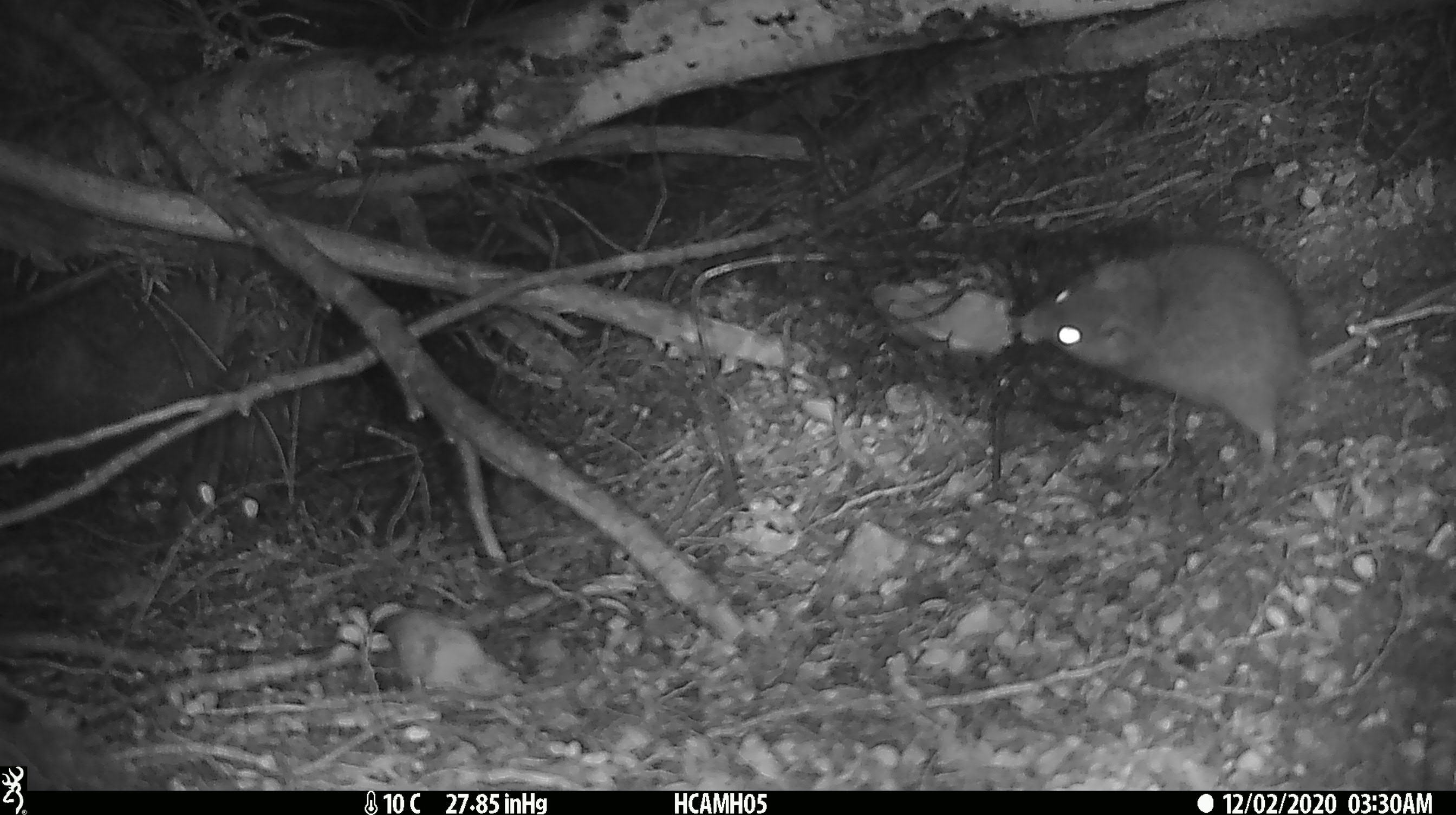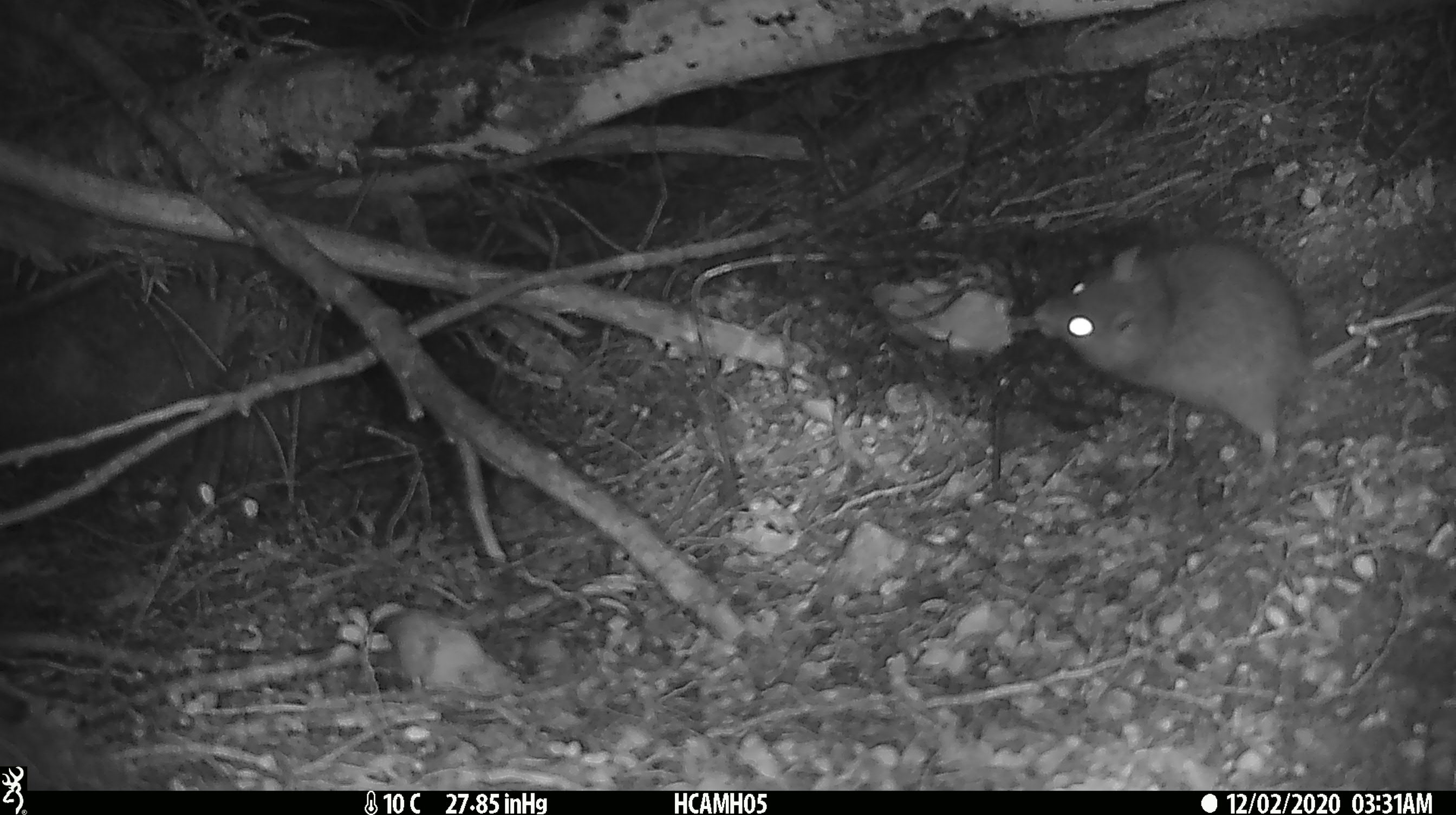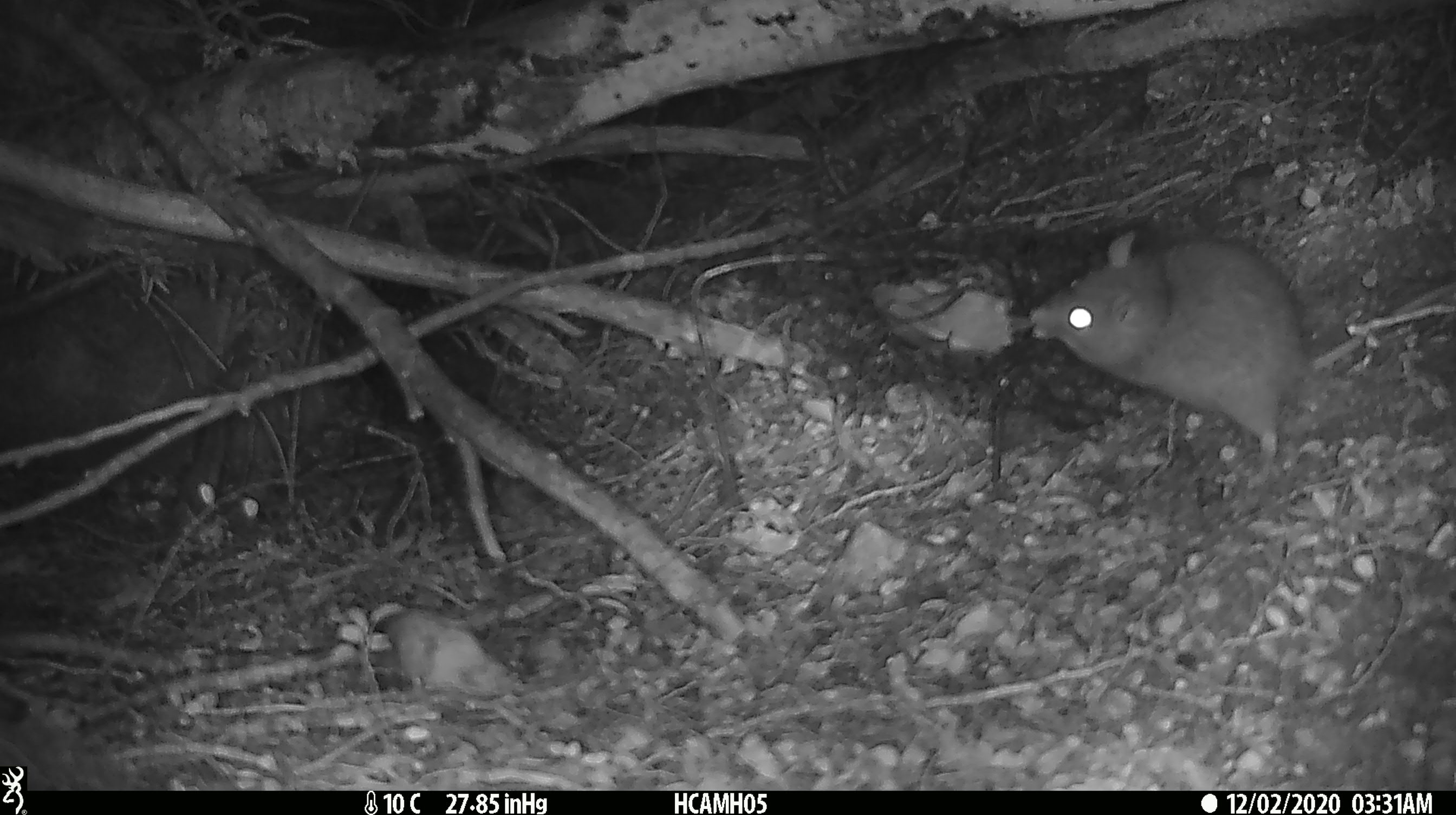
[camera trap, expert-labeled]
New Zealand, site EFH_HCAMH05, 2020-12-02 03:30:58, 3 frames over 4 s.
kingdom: Animalia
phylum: Chordata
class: Mammalia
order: Rodentia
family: Muridae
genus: Rattus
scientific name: Rattus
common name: rat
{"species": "rat (Rattus)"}